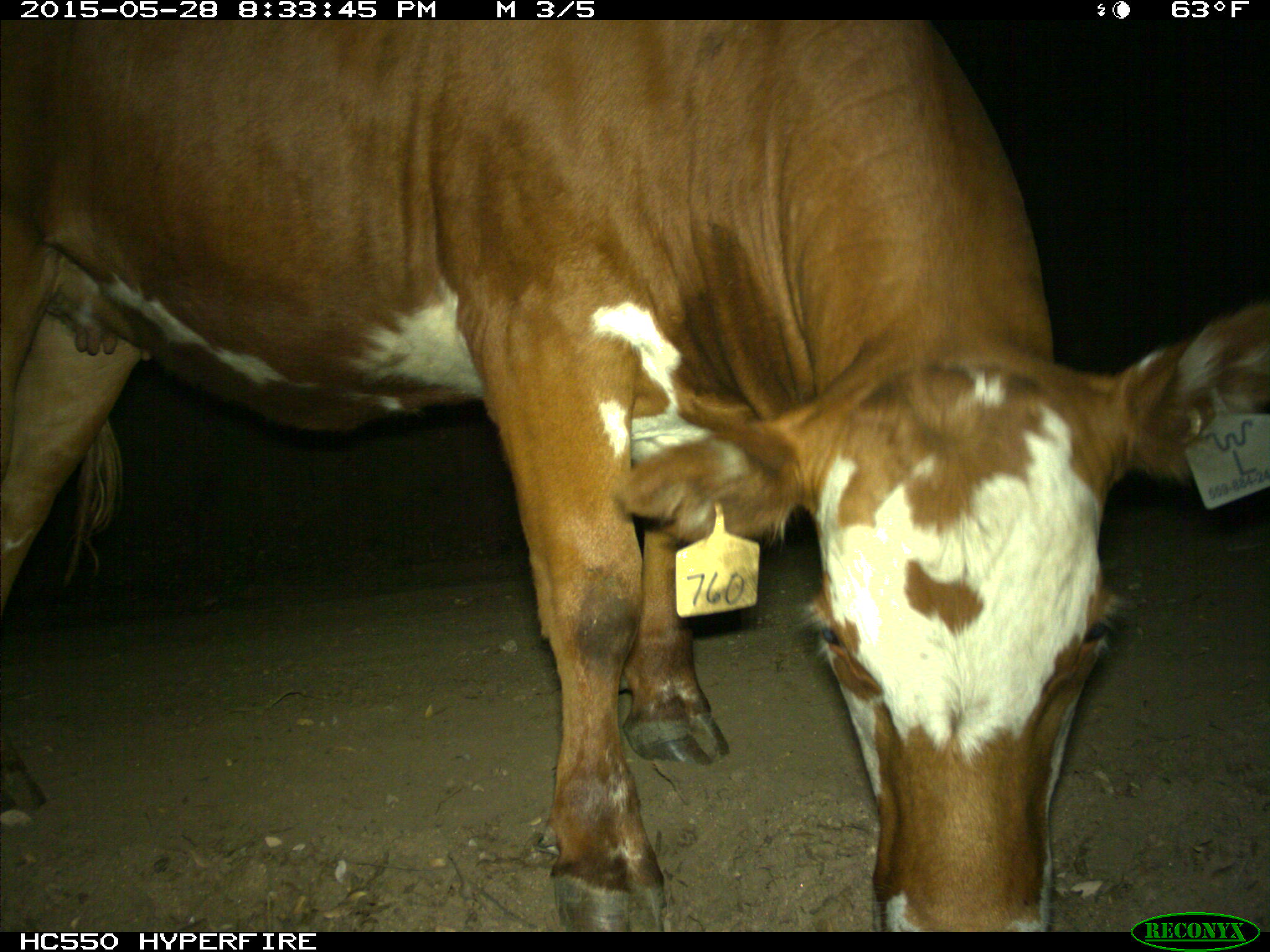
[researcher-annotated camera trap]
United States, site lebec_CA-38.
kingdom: Animalia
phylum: Chordata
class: Mammalia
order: Artiodactyla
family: Bovidae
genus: Bos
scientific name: Bos taurus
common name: domestic cow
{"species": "Bos taurus (domestic cow)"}